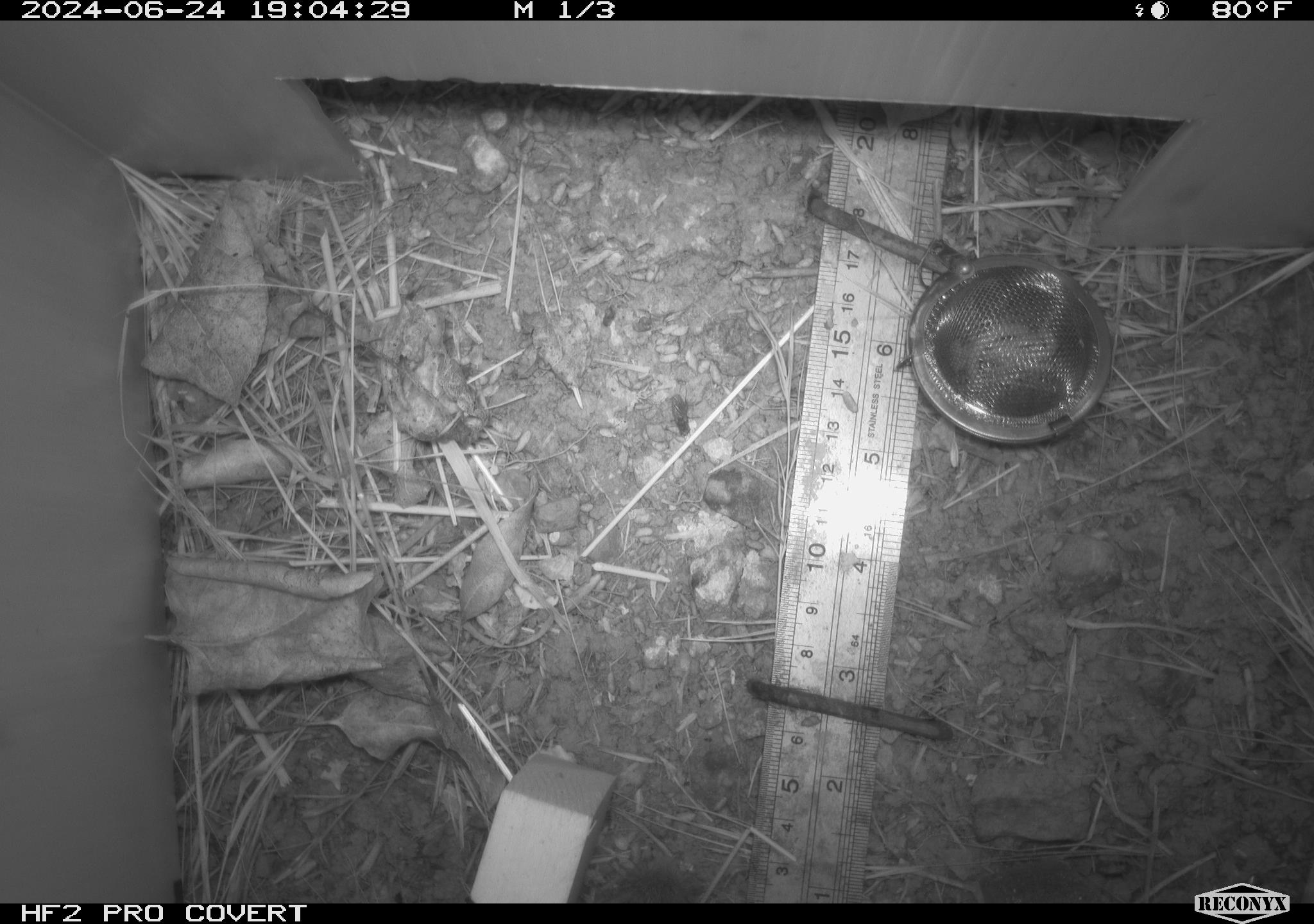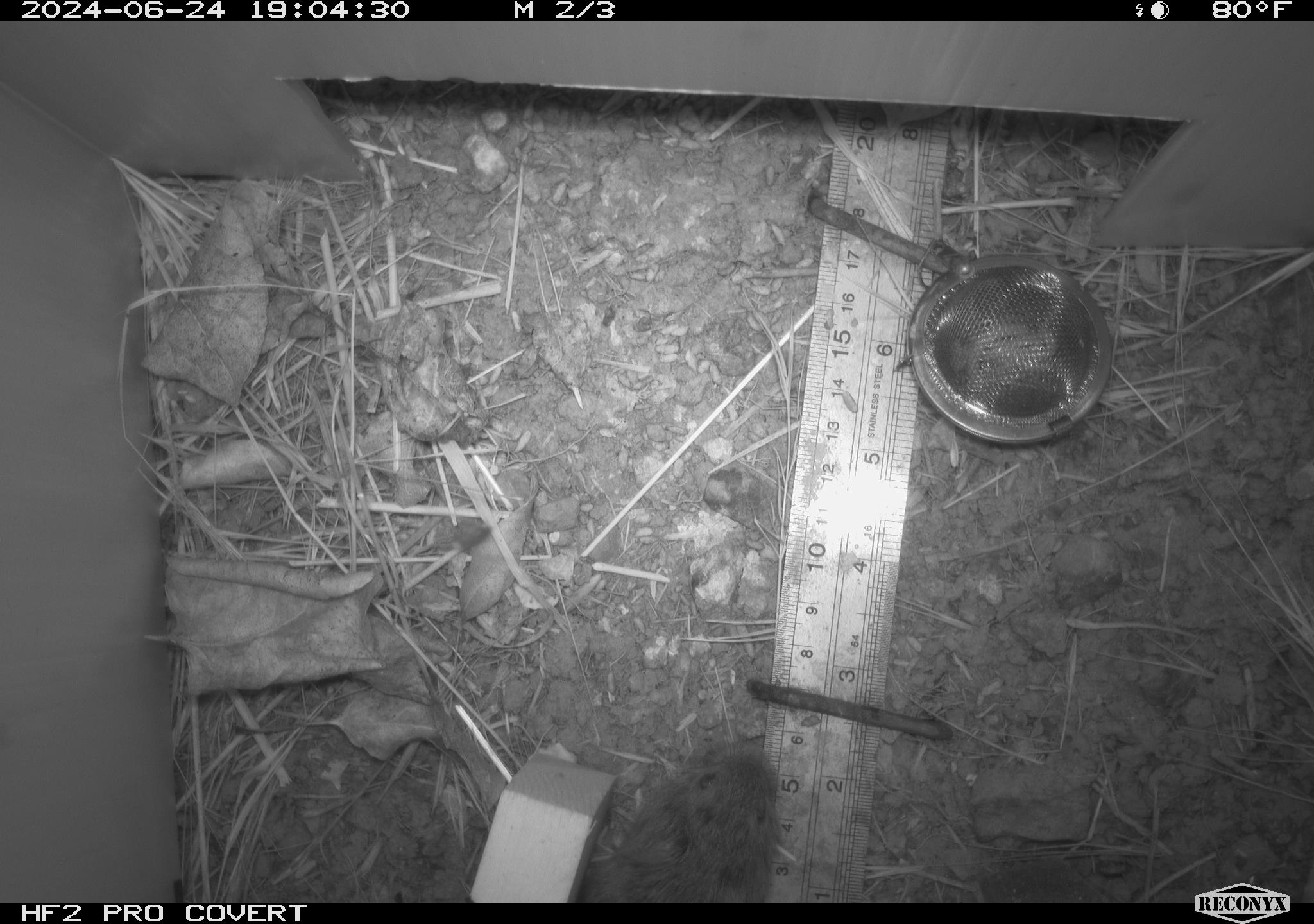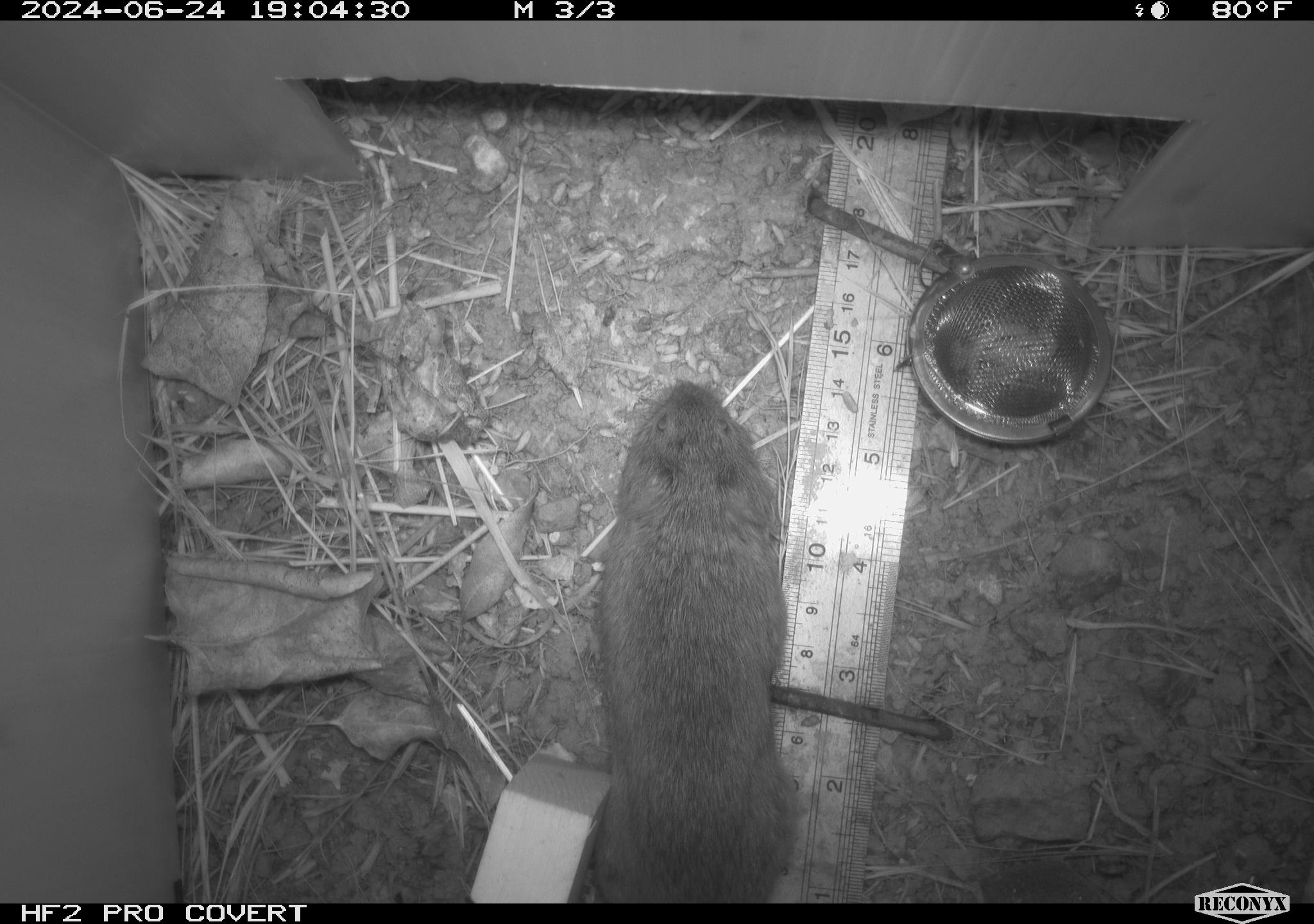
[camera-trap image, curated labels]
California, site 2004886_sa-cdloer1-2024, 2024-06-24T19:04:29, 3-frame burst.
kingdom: Animalia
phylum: Chordata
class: Mammalia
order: Rodentia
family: Cricetidae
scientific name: Arvicolinae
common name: voles, lemmings, and muskrats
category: arvicolinae subfamily